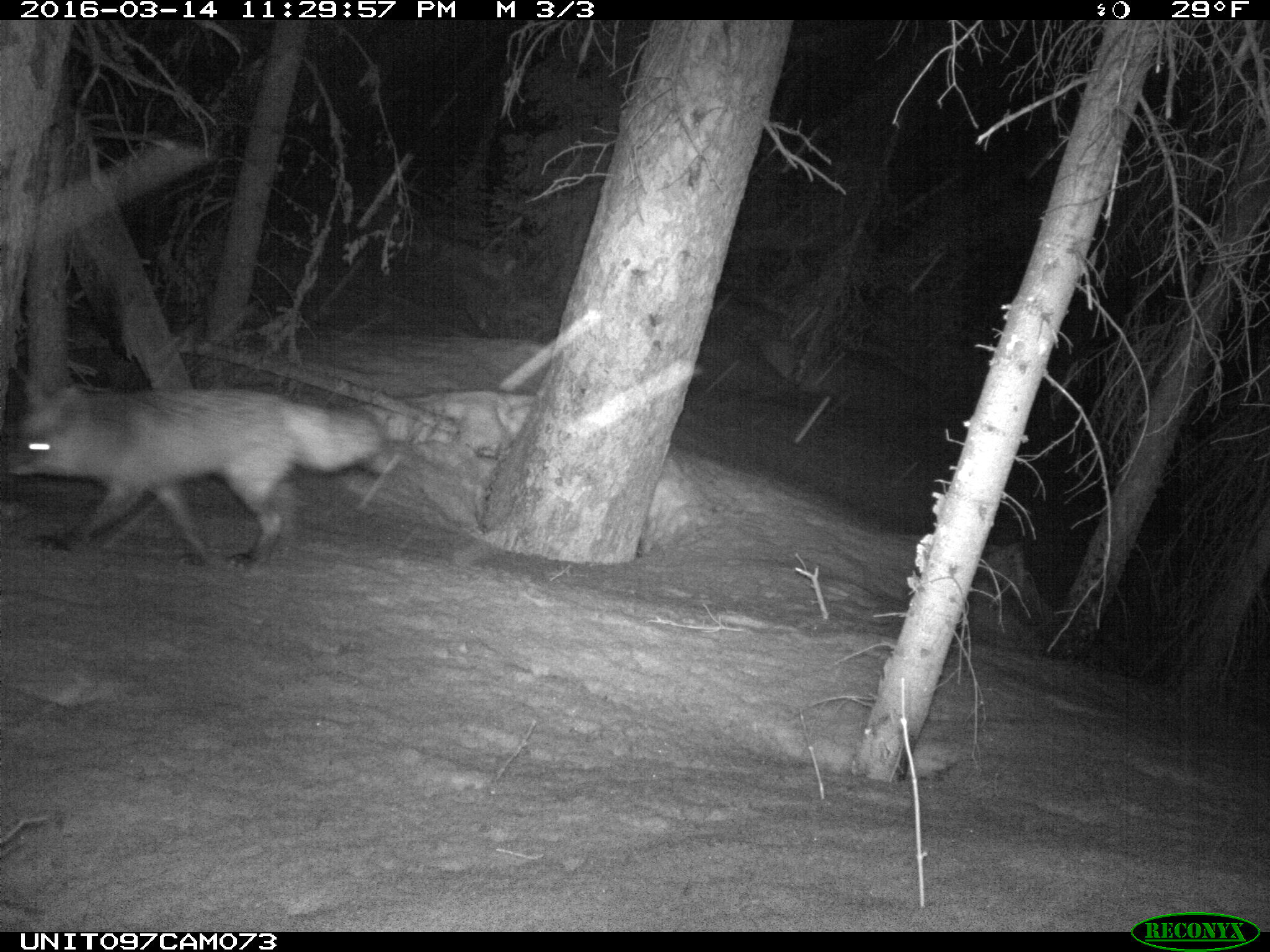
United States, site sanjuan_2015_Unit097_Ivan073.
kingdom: Animalia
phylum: Chordata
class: Mammalia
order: Carnivora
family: Canidae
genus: Vulpes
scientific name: Vulpes vulpes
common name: red fox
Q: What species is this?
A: Vulpes vulpes (red fox).